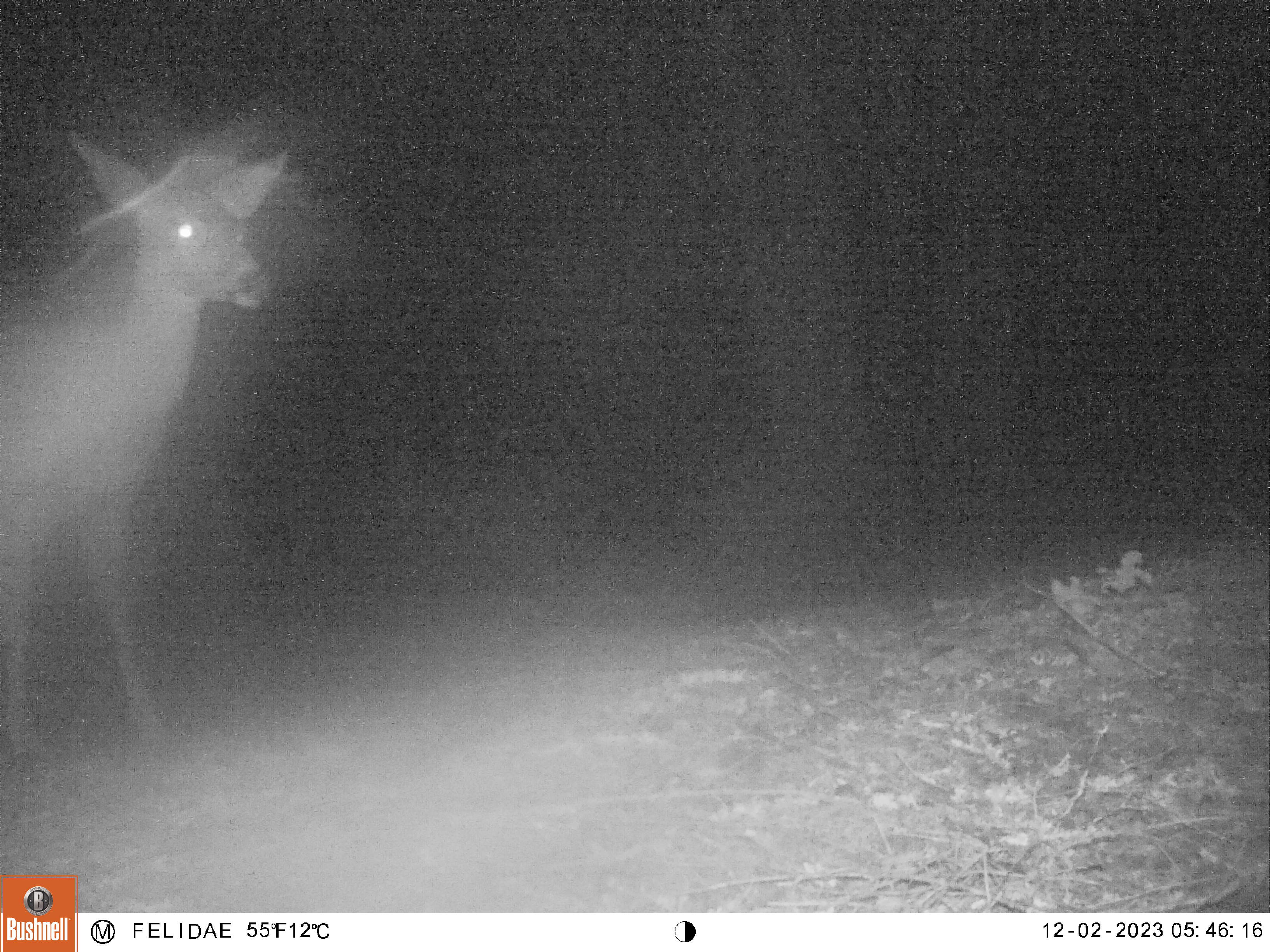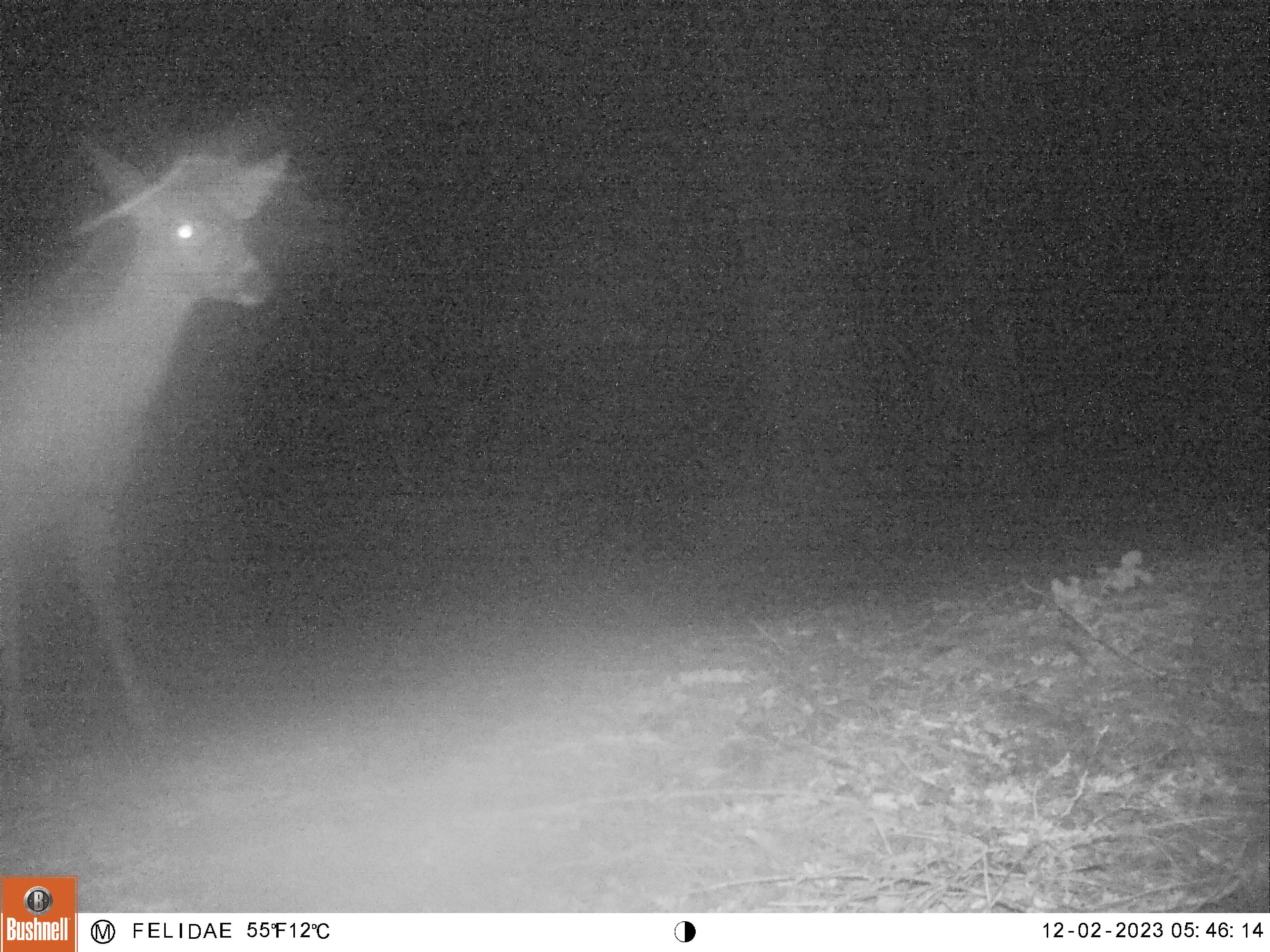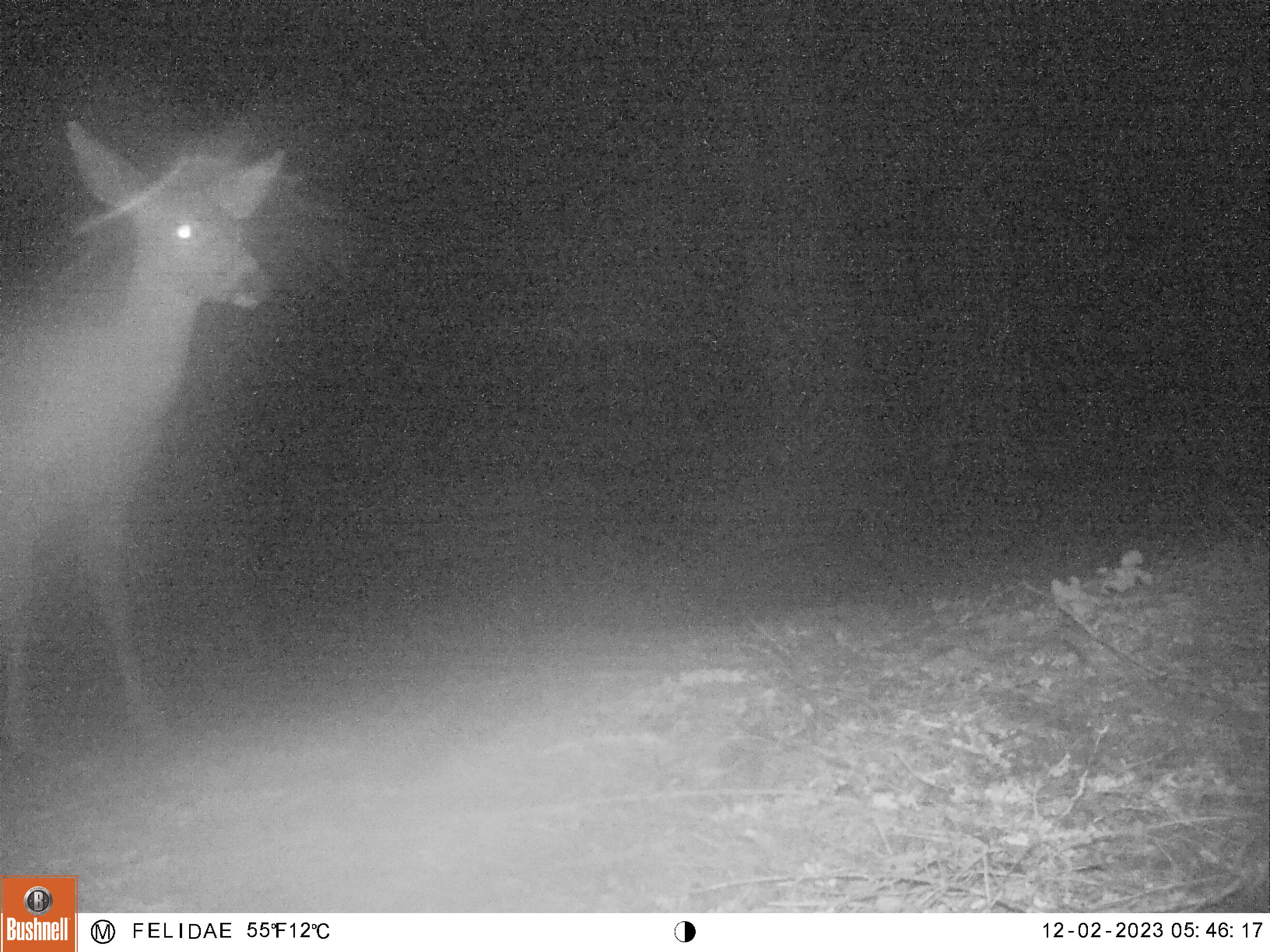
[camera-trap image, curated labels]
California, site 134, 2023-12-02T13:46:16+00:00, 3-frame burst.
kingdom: Animalia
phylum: Chordata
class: Mammalia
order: Artiodactyla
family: Cervidae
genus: Odocoileus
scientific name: Odocoileus hemionus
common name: mule deer